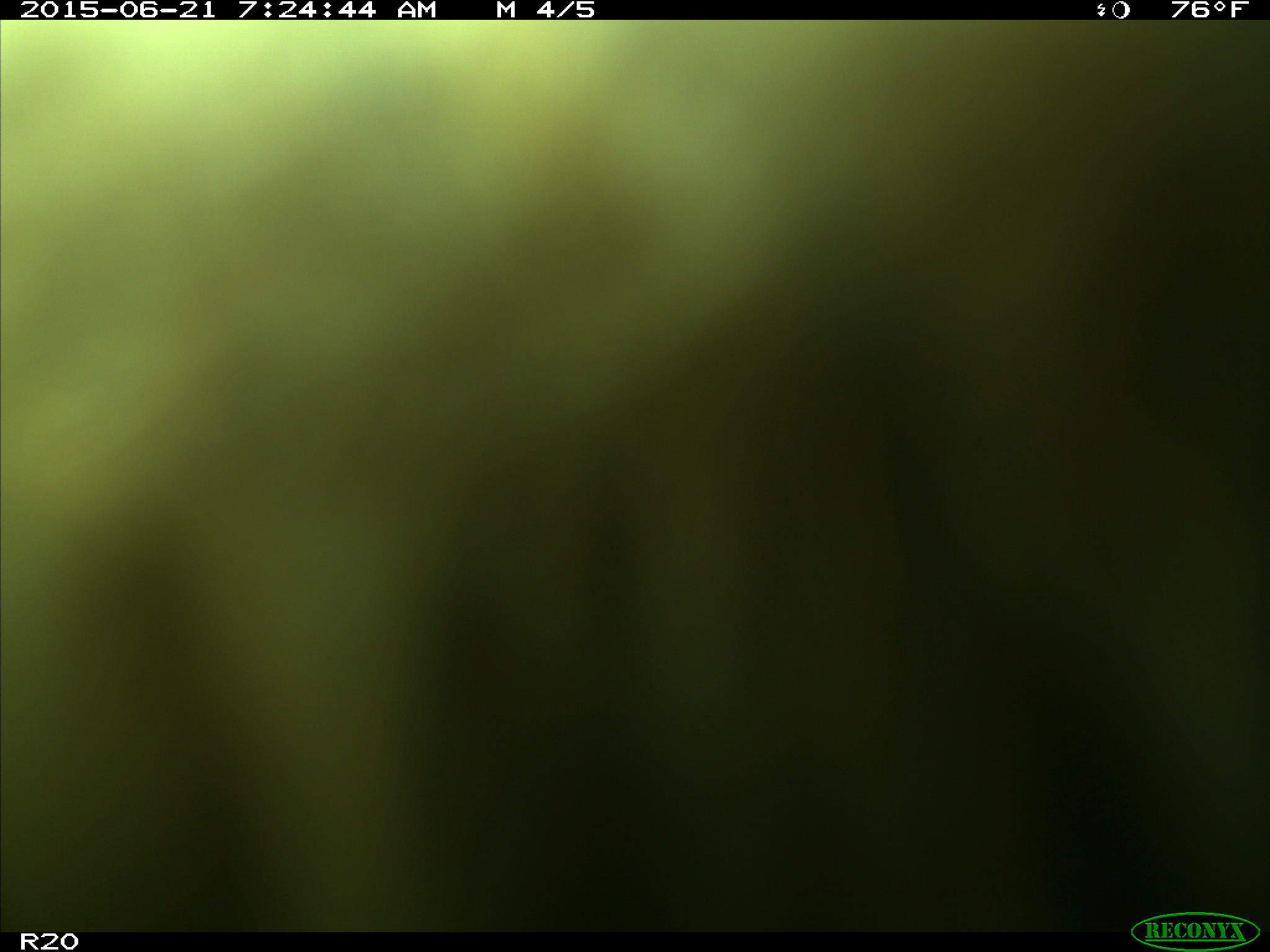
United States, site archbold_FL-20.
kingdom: Animalia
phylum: Chordata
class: Mammalia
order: Artiodactyla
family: Bovidae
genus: Bos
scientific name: Bos taurus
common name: domestic cow